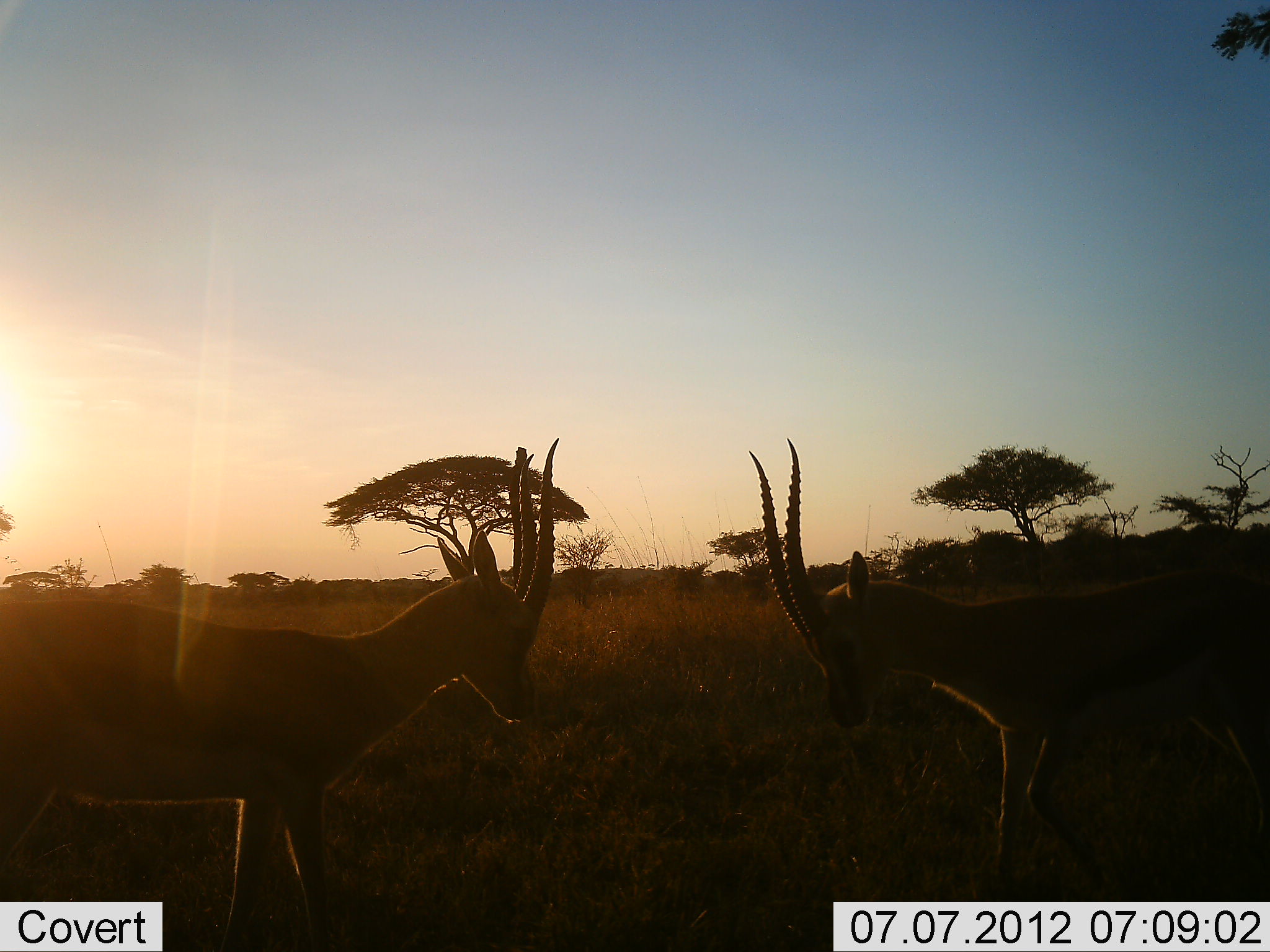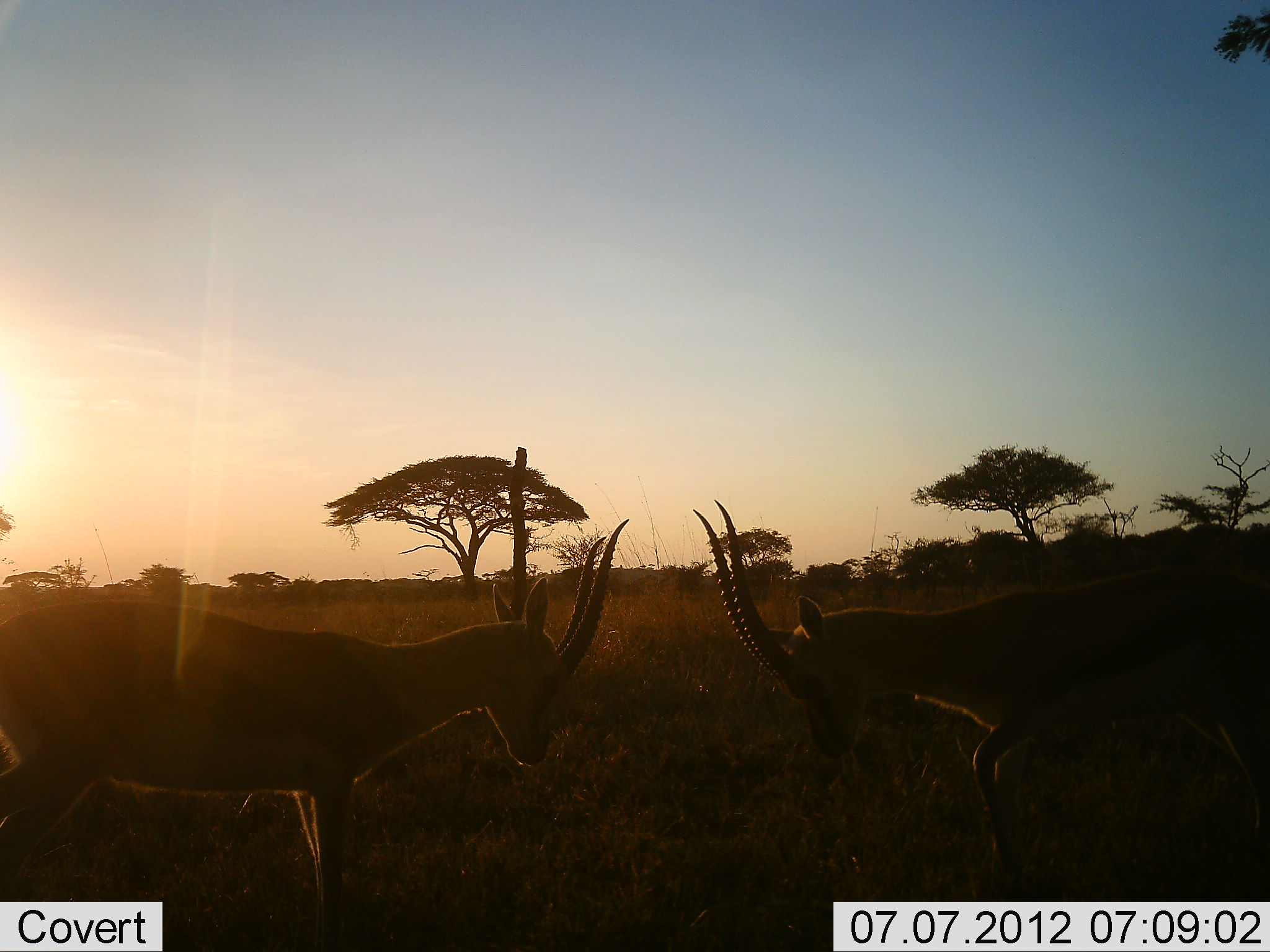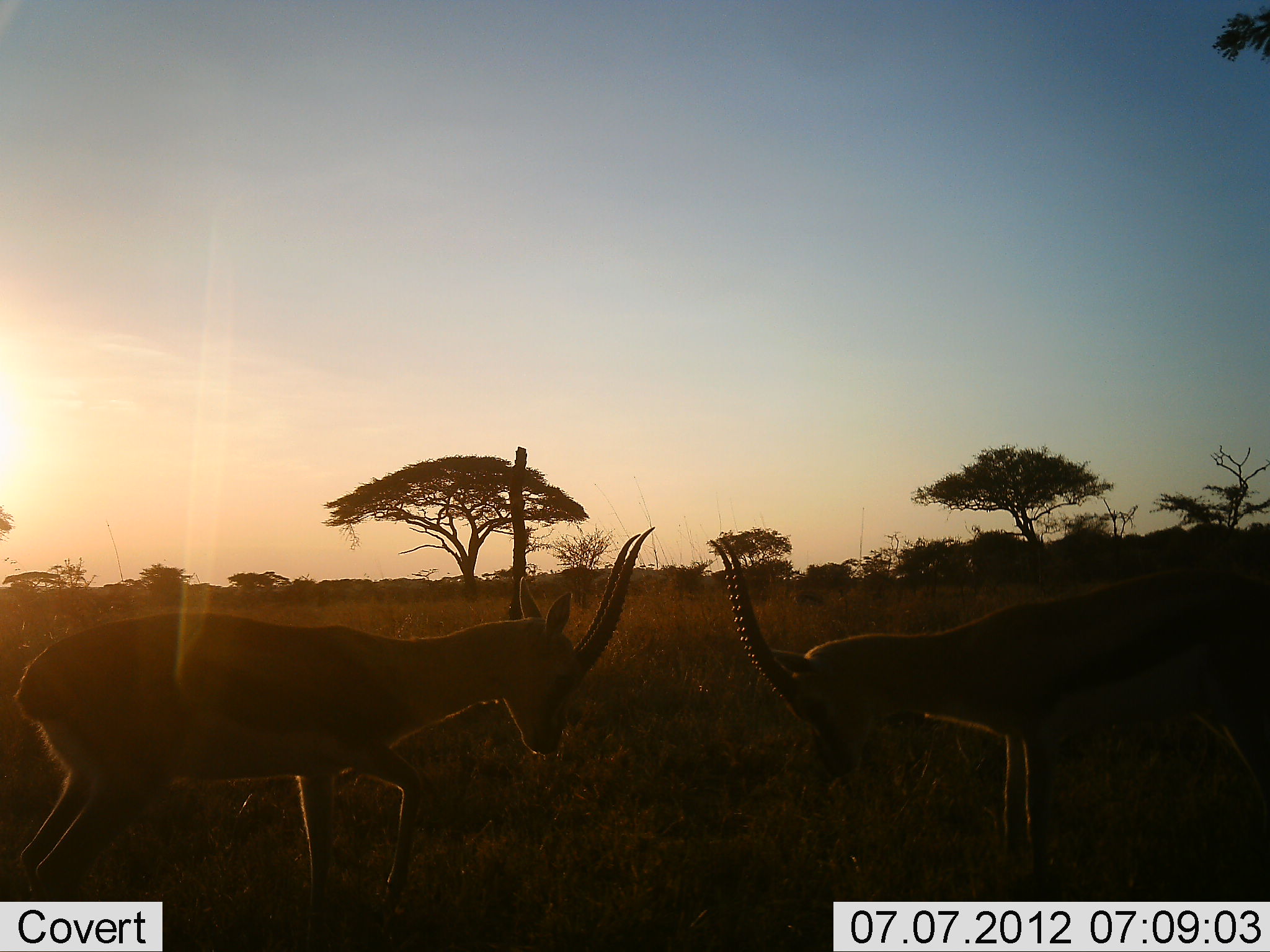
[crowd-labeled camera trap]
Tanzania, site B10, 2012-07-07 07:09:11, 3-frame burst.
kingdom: Animalia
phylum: Chordata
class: Mammalia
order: Artiodactyla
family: Bovidae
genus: Eudorcas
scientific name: Eudorcas thomsonii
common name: thomson's gazelle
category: gazellethomsons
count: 2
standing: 0%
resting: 0%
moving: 10%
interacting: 100%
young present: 0%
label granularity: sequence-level